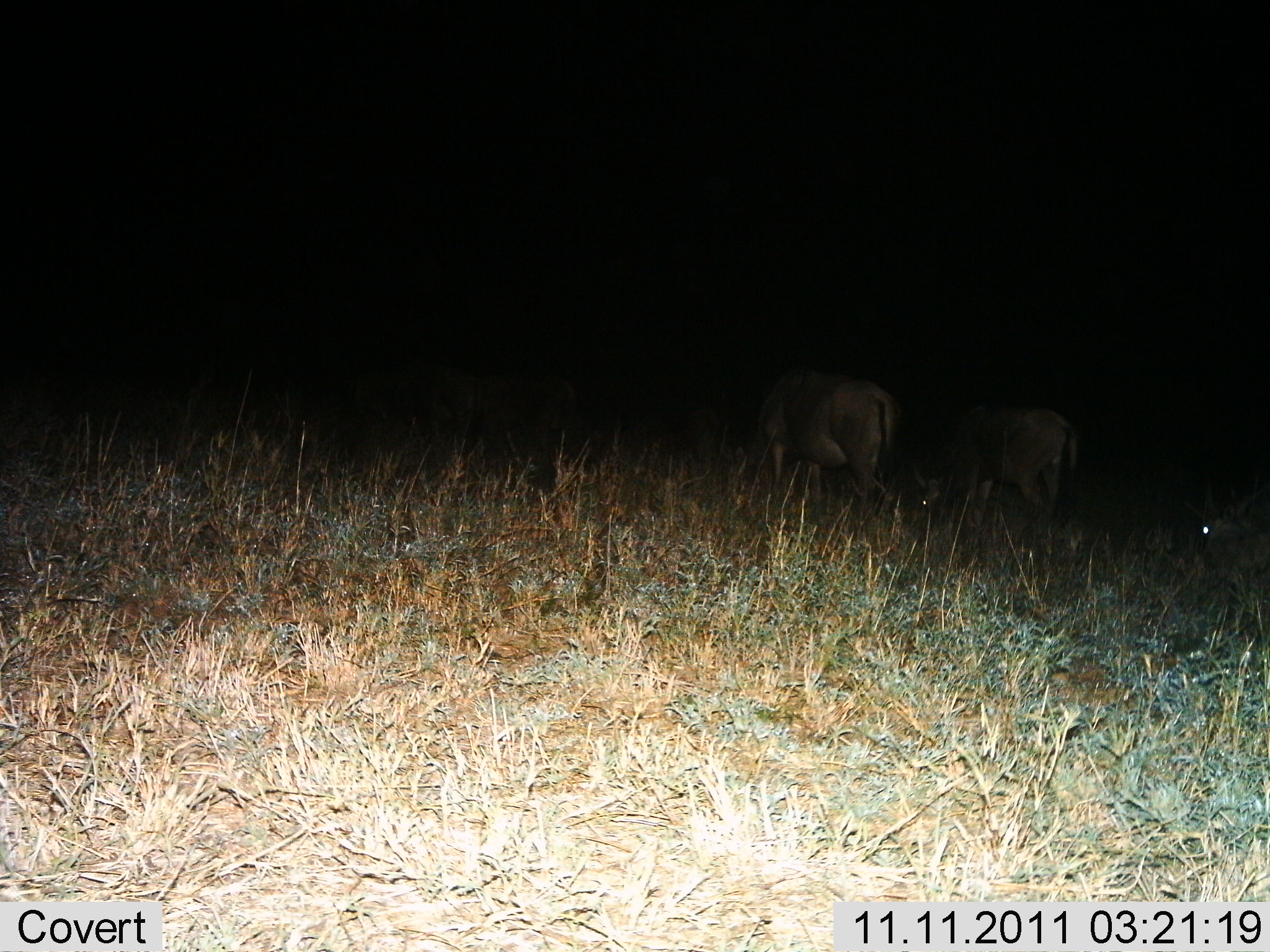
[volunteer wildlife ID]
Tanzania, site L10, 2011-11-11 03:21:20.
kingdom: Animalia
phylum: Chordata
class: Mammalia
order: Artiodactyla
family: Bovidae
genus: Connochaetes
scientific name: Connochaetes taurinus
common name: blue wildebeest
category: wildebeest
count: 3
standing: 42%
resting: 8%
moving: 8%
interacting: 0%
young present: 0%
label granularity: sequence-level